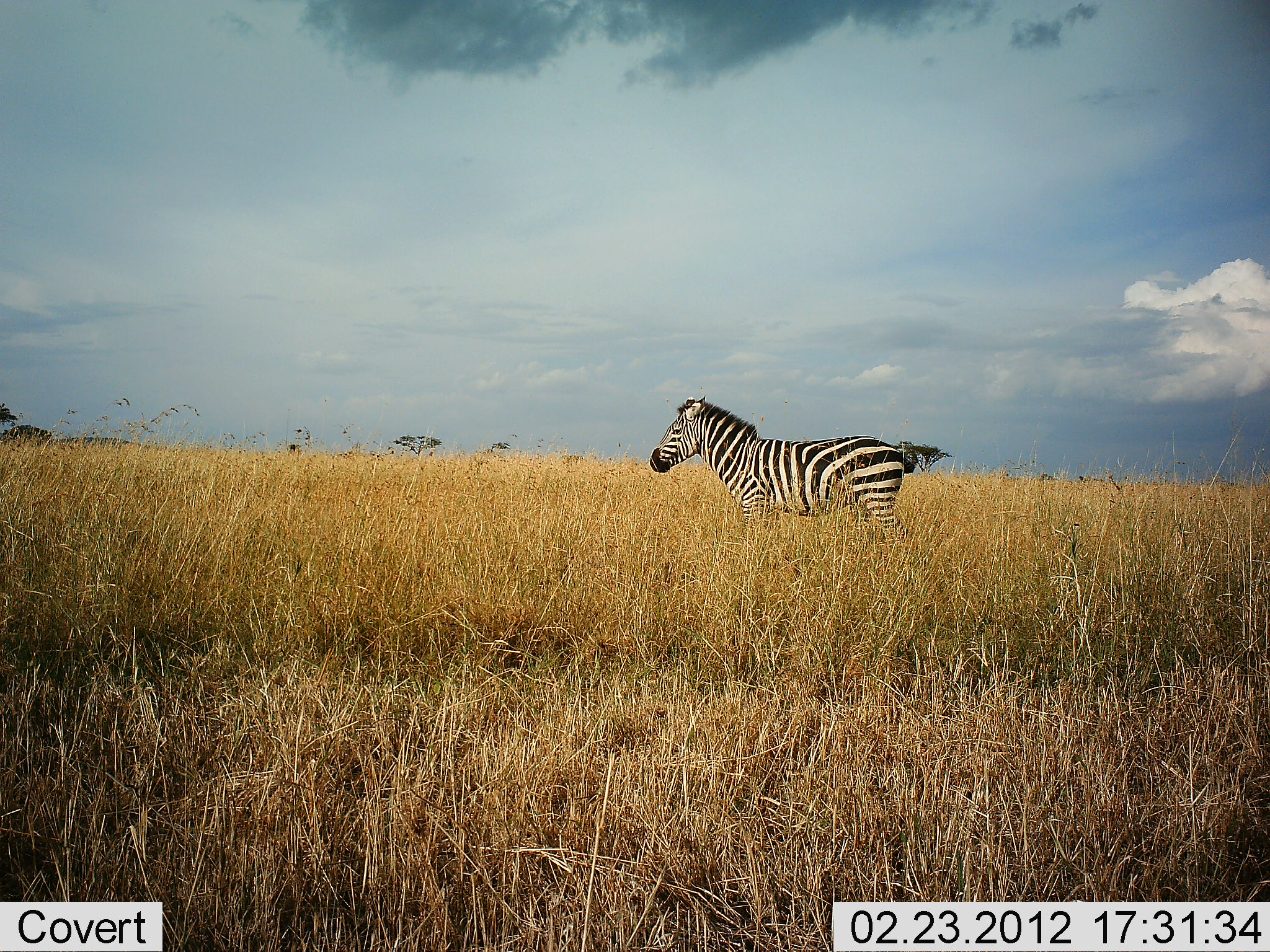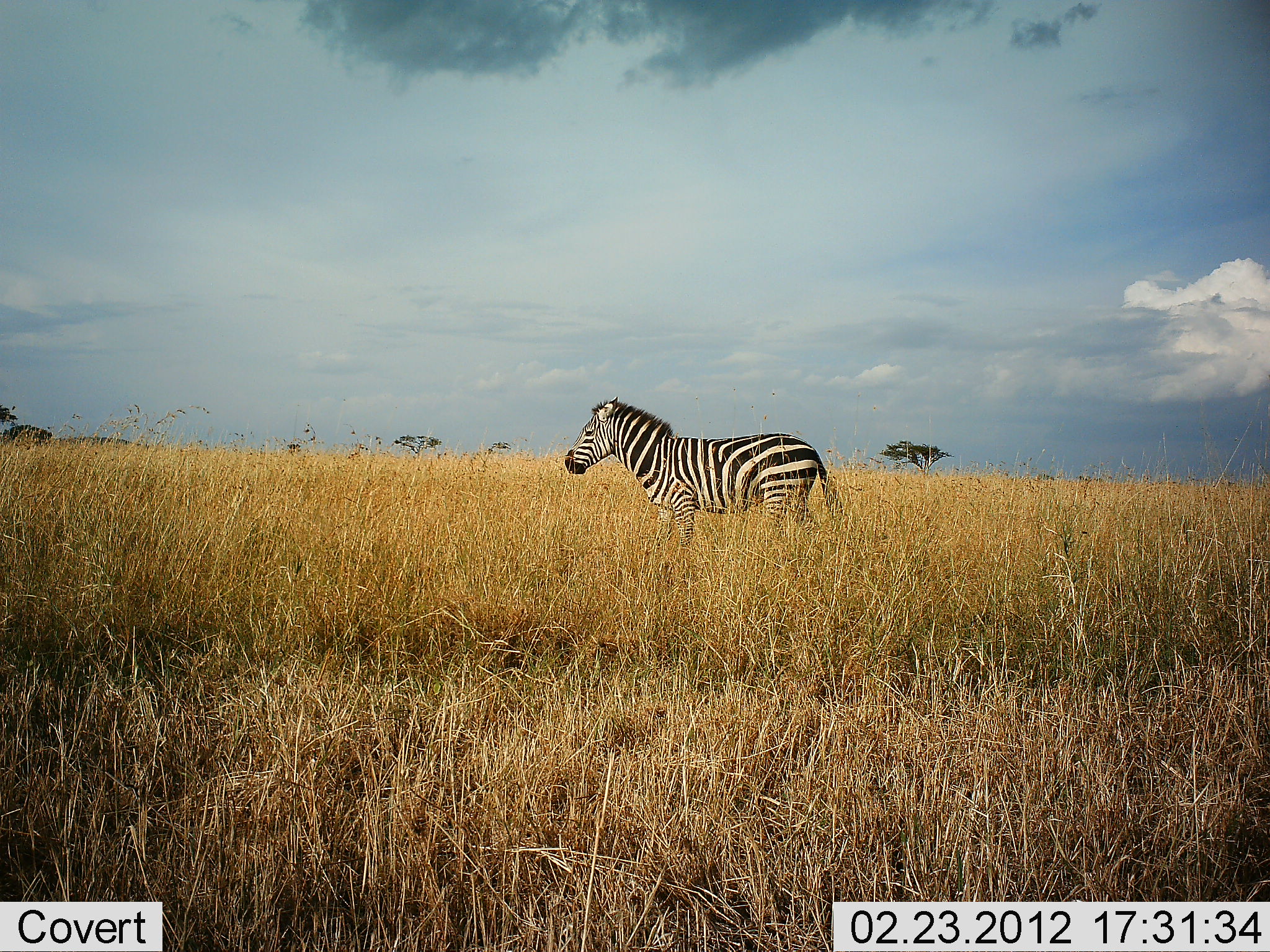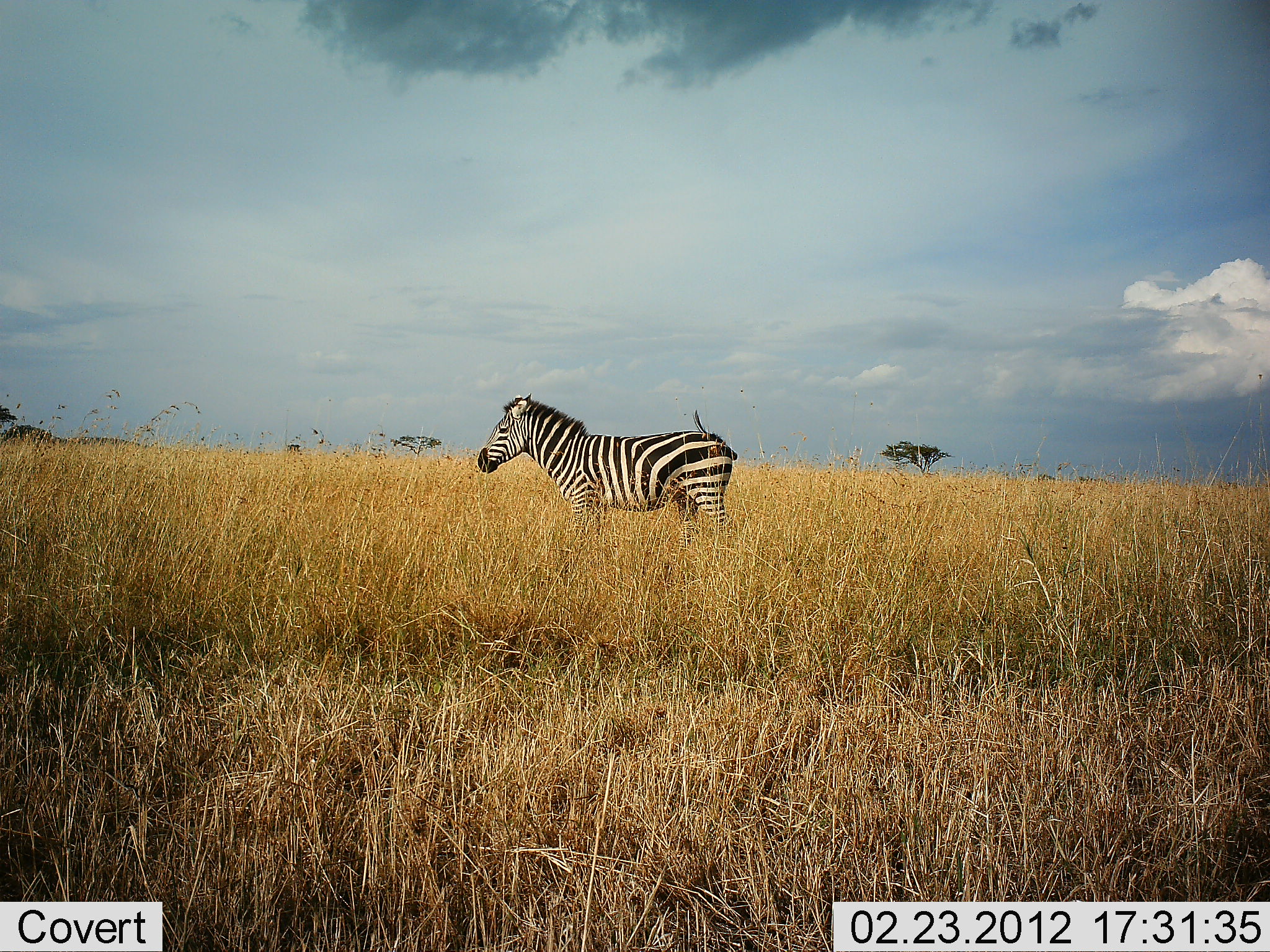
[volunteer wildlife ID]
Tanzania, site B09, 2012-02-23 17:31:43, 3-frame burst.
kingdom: Animalia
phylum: Chordata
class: Mammalia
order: Perissodactyla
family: Equidae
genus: Equus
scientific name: Equus quagga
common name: plains zebra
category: zebra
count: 1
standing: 6%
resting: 0%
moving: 94%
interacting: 0%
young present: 0%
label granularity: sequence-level